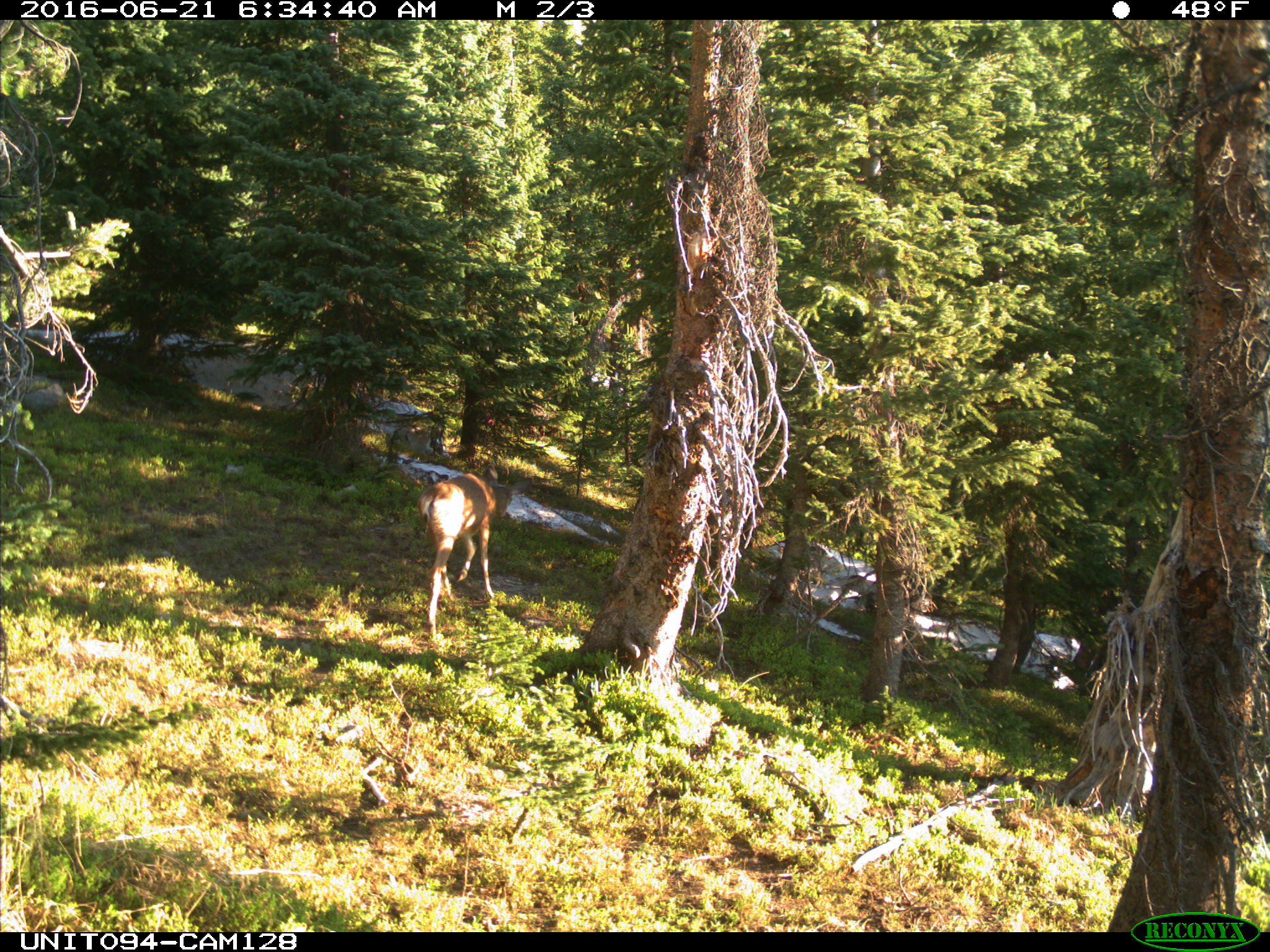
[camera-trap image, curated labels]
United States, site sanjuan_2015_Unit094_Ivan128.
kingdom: Animalia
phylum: Chordata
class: Mammalia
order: Artiodactyla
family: Cervidae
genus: Odocoileus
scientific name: Odocoileus hemionus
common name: mule deer